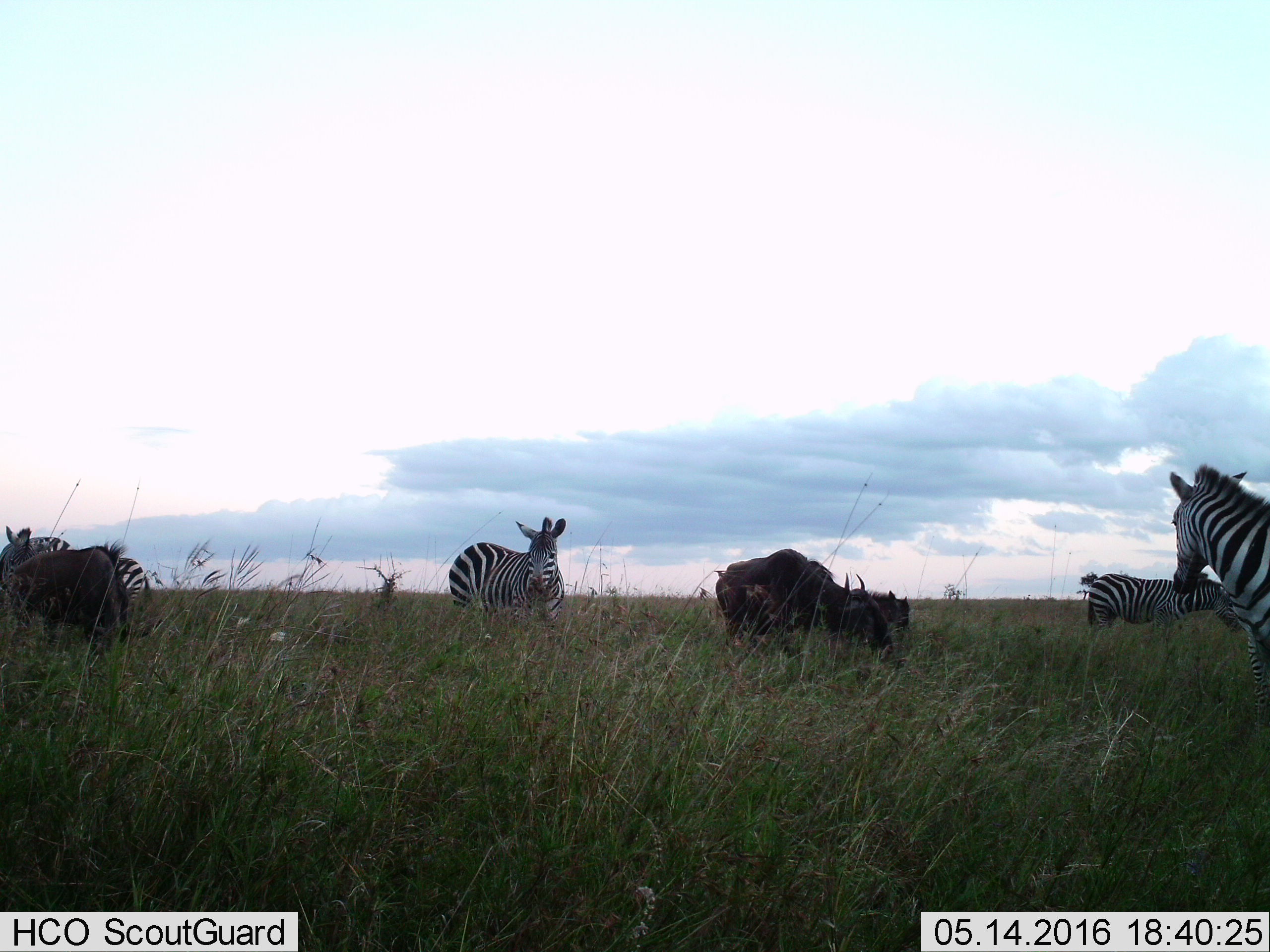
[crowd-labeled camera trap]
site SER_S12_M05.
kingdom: Animalia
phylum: Chordata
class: Mammalia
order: Artiodactyla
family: Bovidae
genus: Connochaetes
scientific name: Connochaetes taurinus taurinus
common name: blue wildebeest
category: wildebeestblue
Wildebeestblue (blue wildebeest) (Connochaetes taurinus taurinus), count 3. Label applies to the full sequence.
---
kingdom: Animalia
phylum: Chordata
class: Mammalia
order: Perissodactyla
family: Equidae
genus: Equus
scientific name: Equus quagga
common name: plains zebra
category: zebraplains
Zebraplains (plains zebra) (Equus quagga), count 4. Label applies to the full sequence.